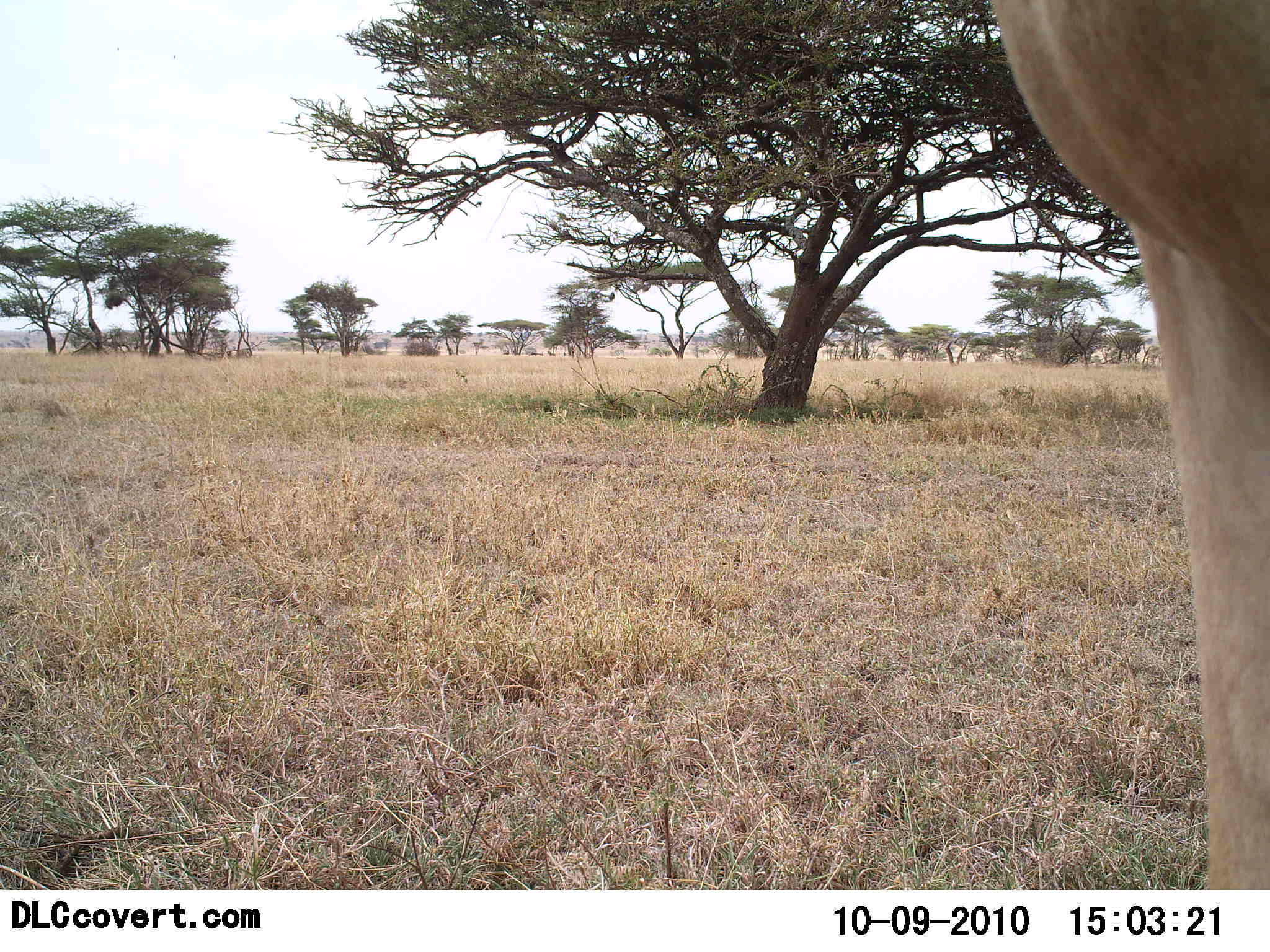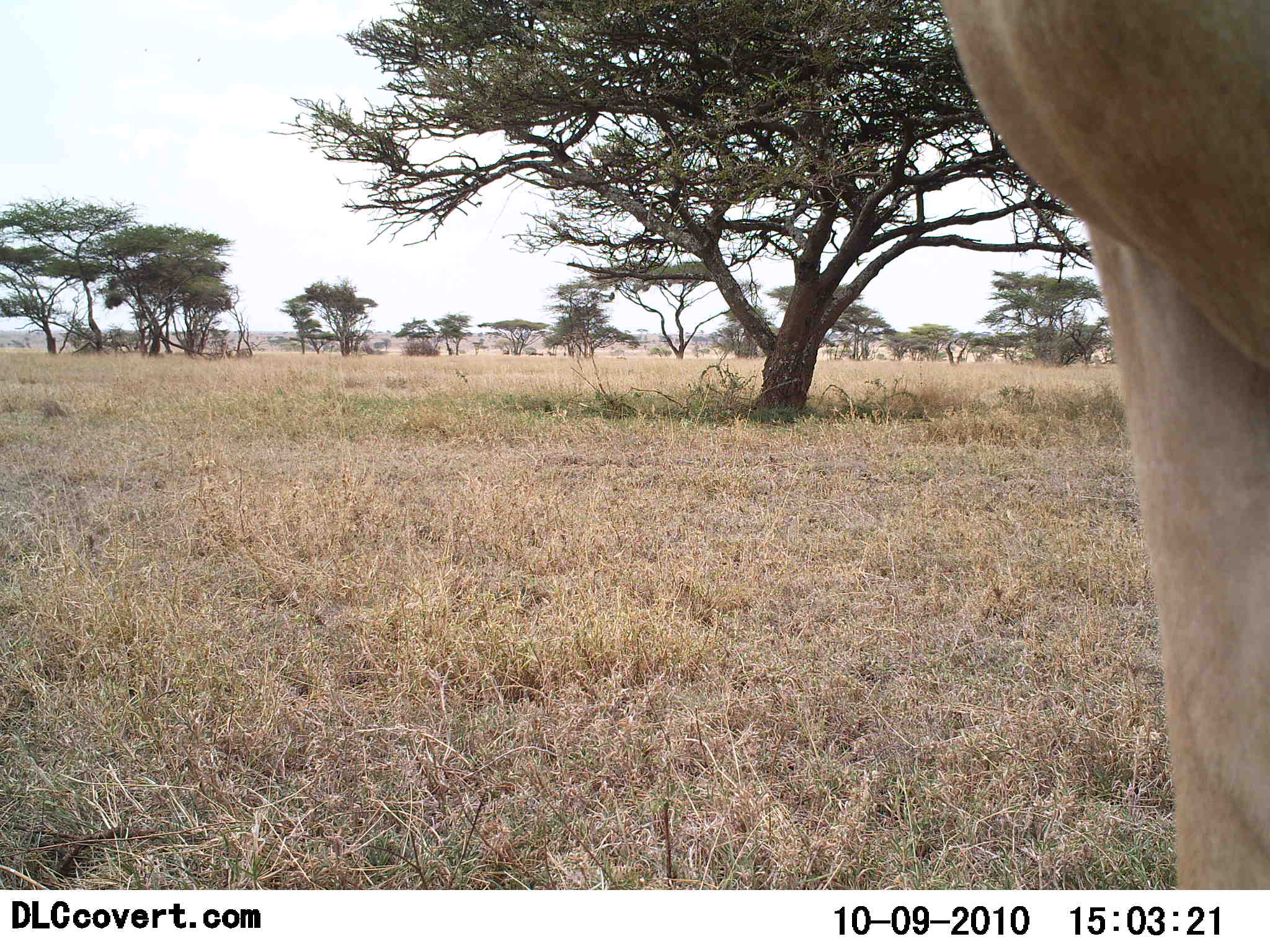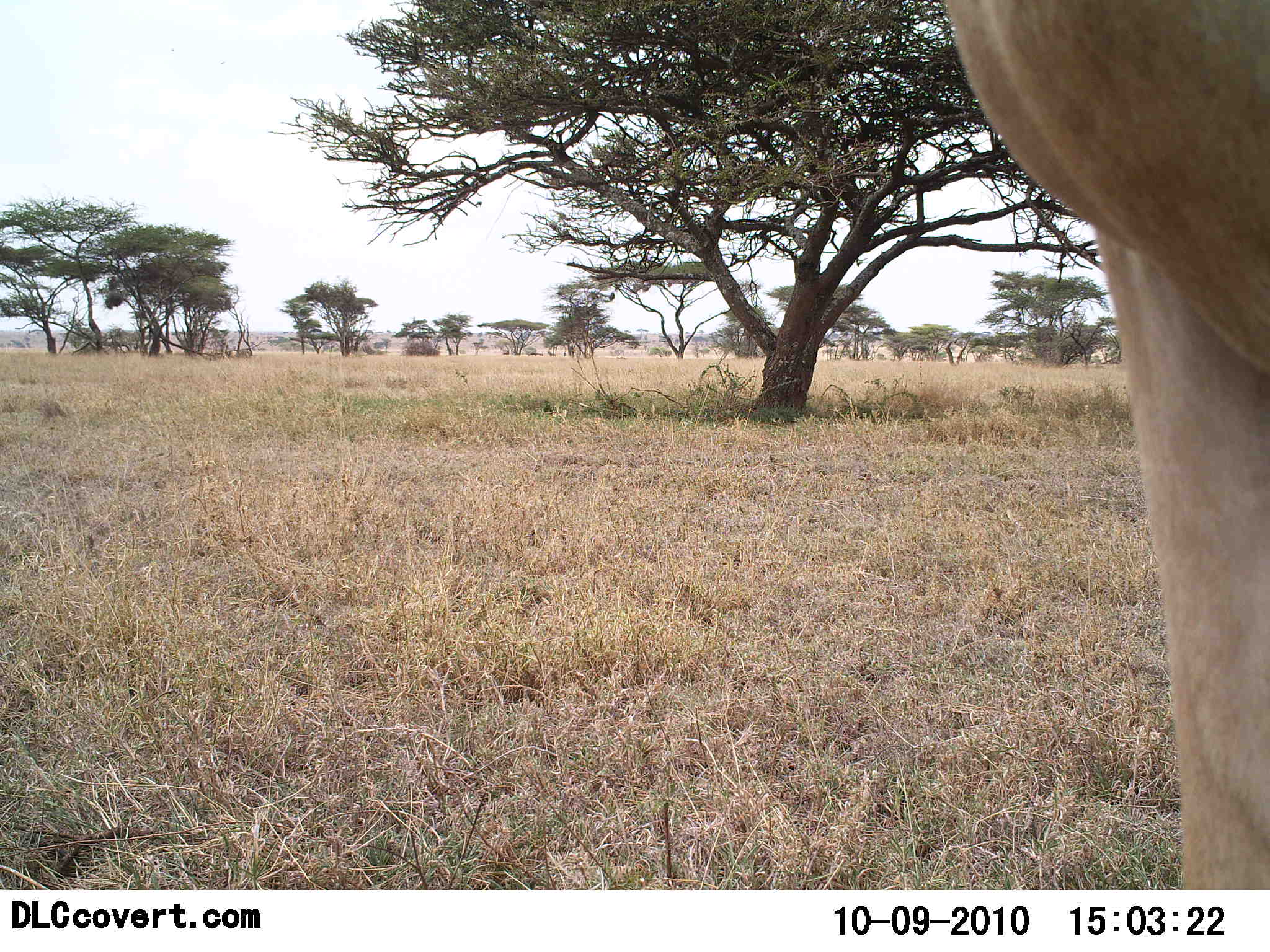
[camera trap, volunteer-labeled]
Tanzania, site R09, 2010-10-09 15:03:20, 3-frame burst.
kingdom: Animalia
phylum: Chordata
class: Mammalia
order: Artiodactyla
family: Bovidae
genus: Alcelaphus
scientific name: Alcelaphus buselaphus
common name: hartebeest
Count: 1.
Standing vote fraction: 100%.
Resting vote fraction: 0%.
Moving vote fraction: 0%.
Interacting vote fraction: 0%.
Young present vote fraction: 0%.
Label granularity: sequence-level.